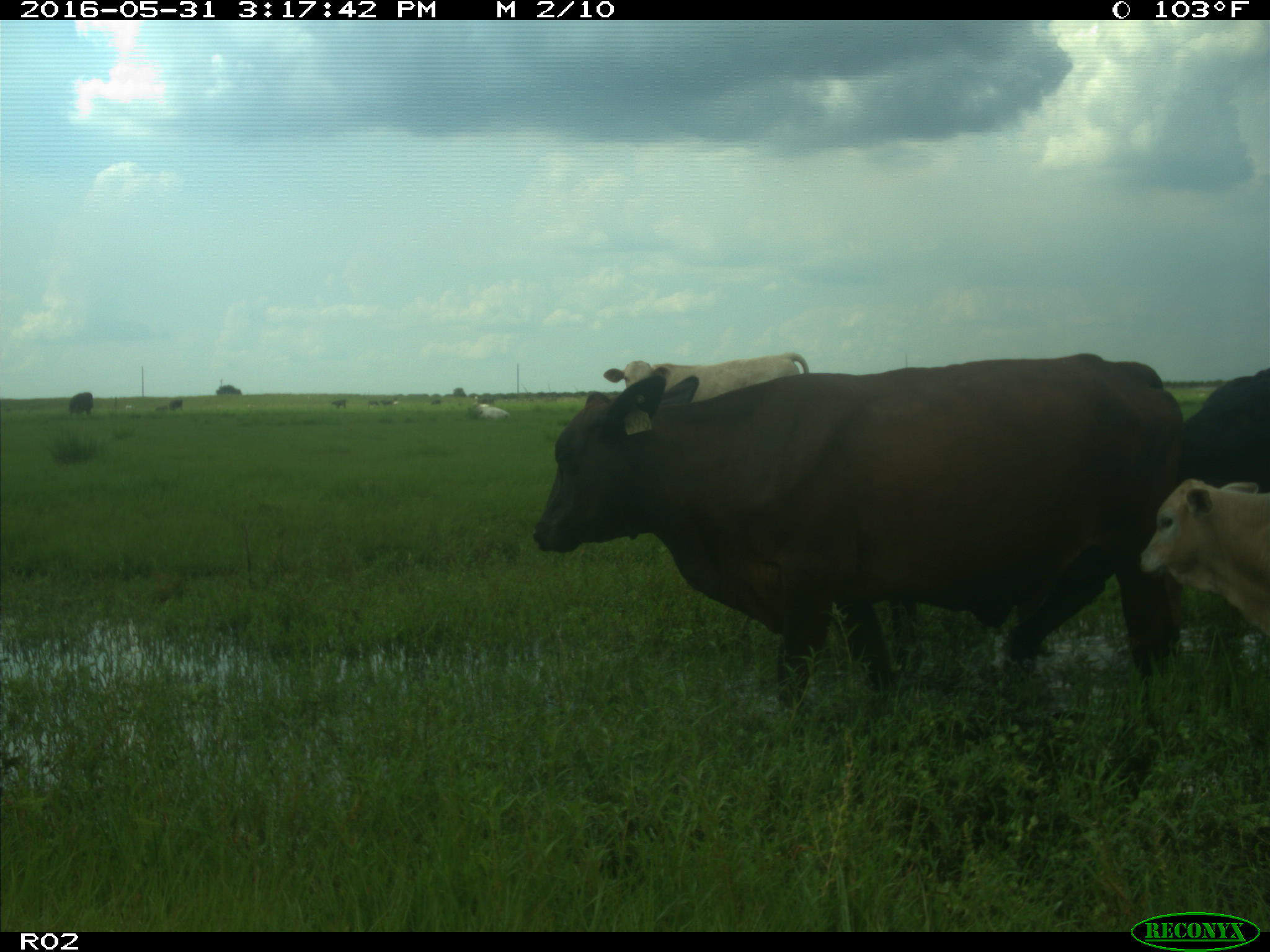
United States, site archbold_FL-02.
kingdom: Animalia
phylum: Chordata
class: Mammalia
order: Artiodactyla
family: Bovidae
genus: Bos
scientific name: Bos taurus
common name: domestic cow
Bos taurus (domestic cow).